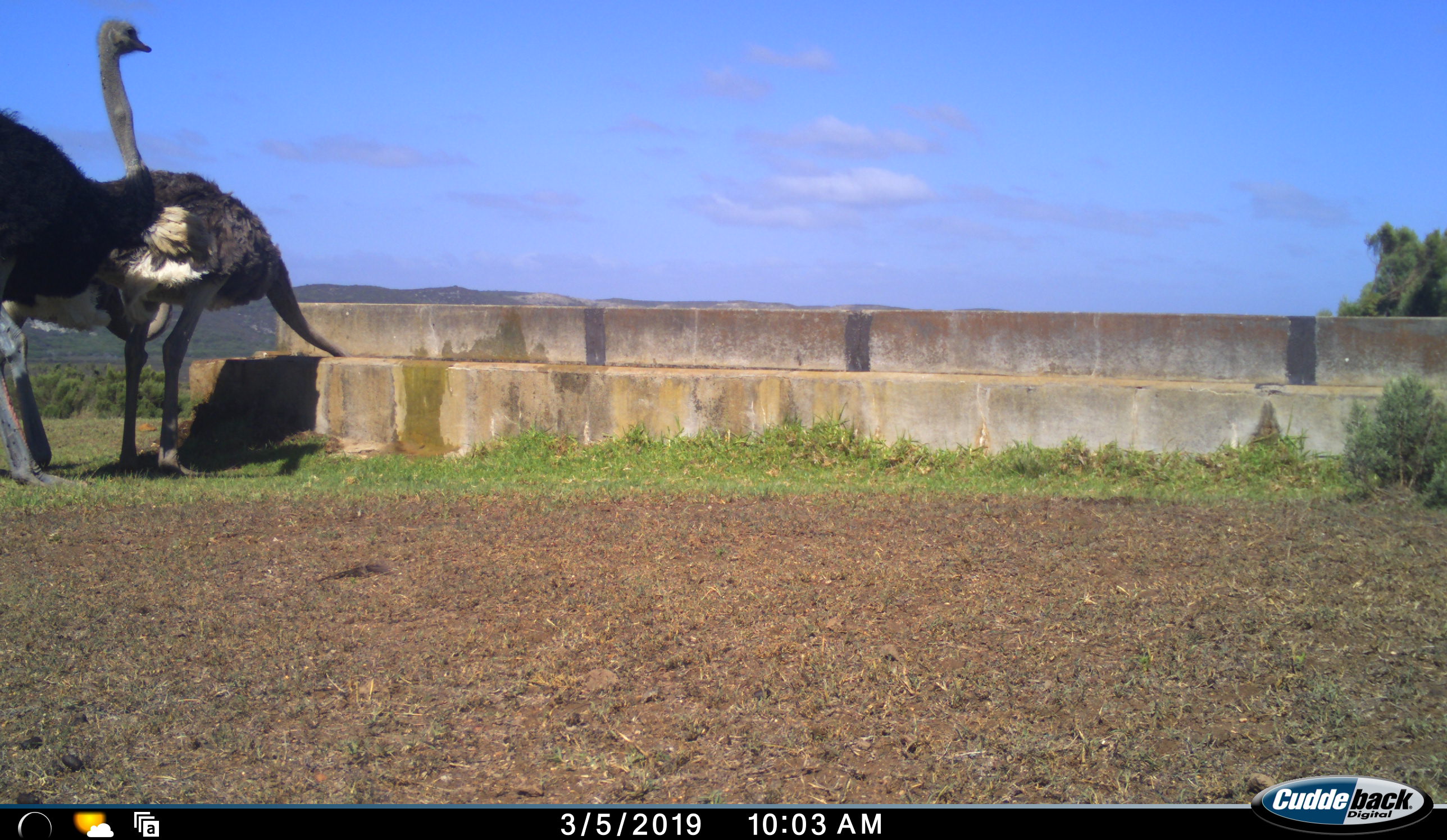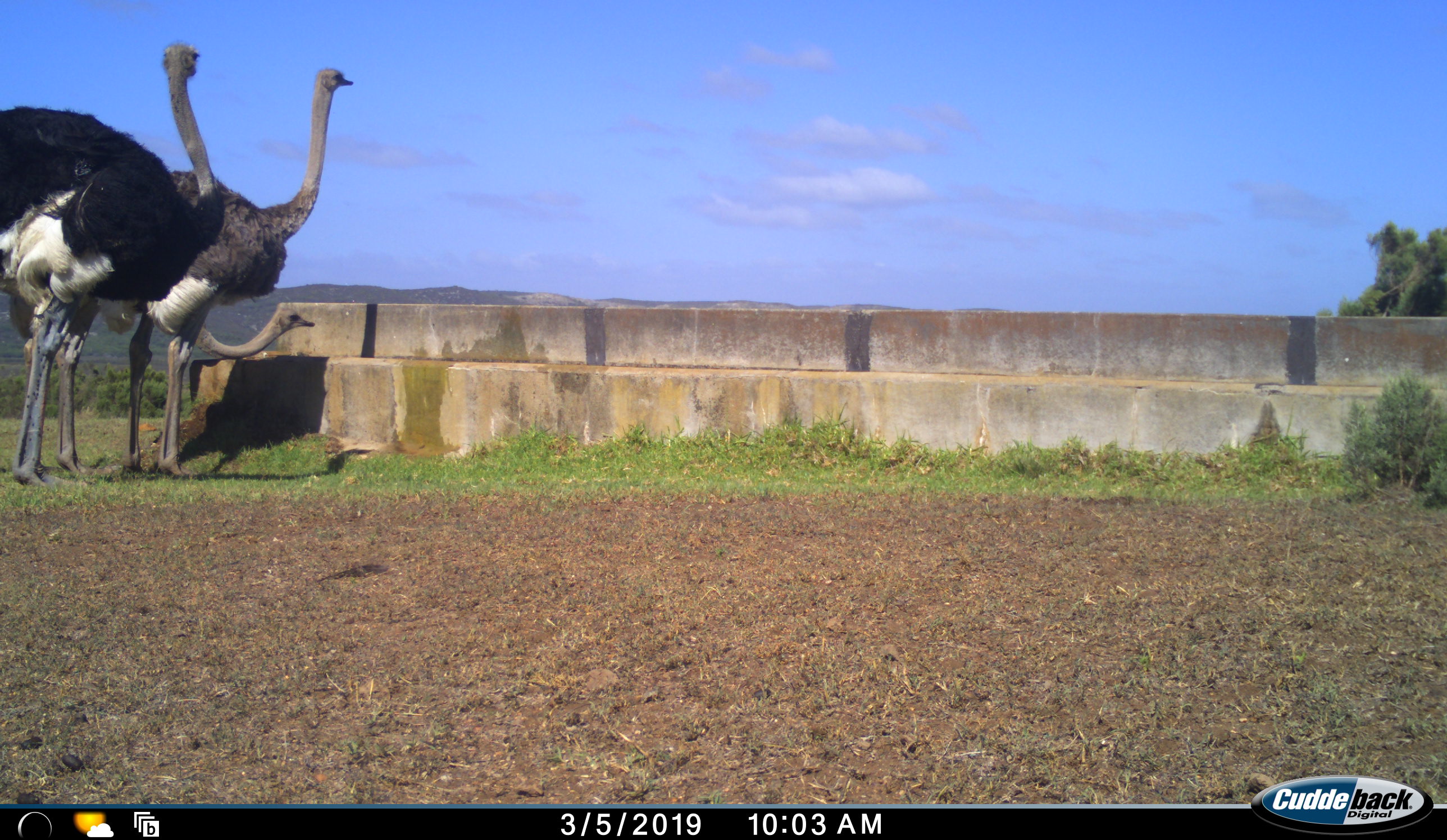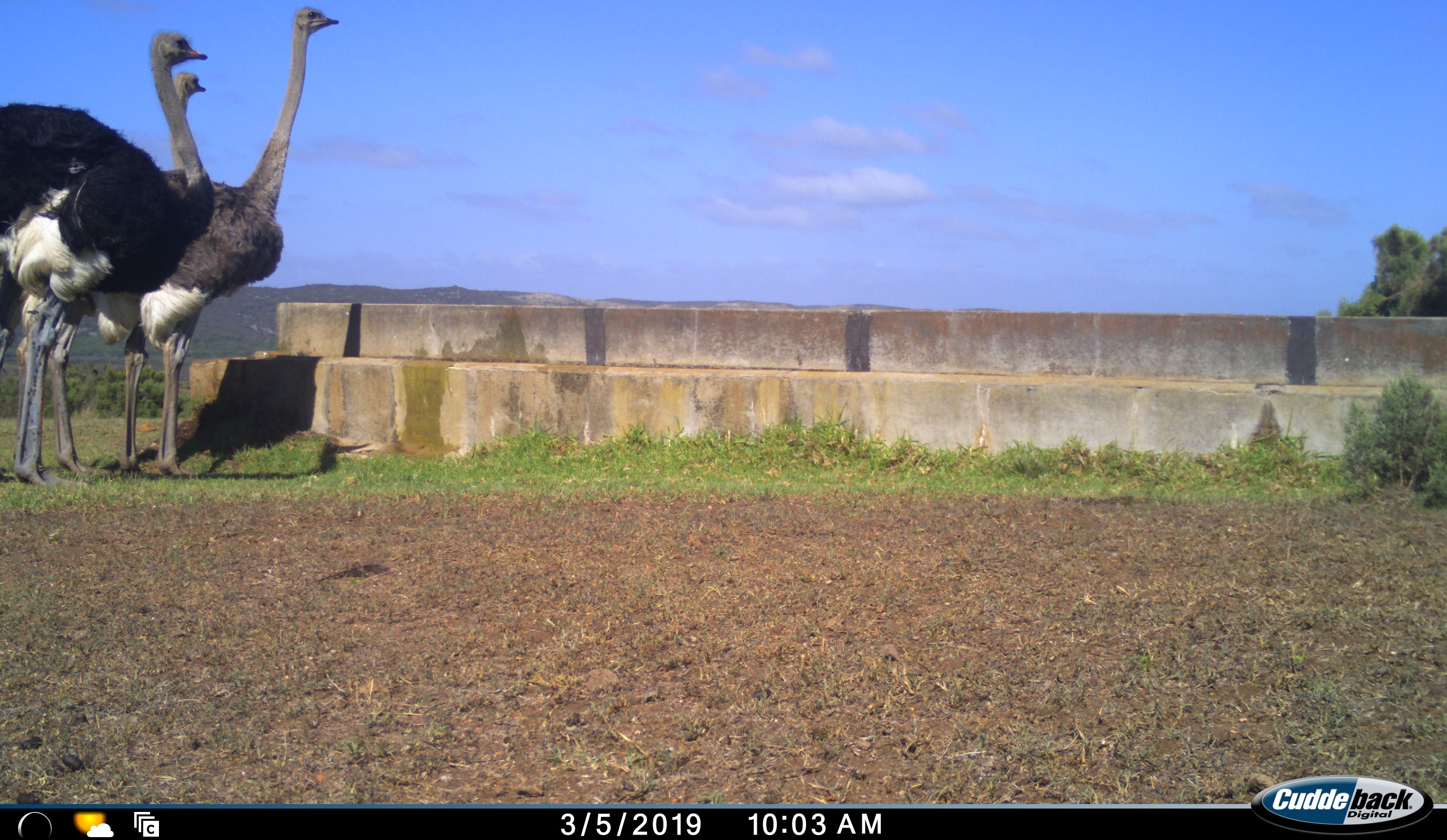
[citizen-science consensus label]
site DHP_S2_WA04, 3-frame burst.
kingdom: Animalia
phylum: Chordata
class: Aves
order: Struthioniformes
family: Struthionidae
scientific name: Struthionidae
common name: ostrich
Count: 3.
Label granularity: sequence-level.